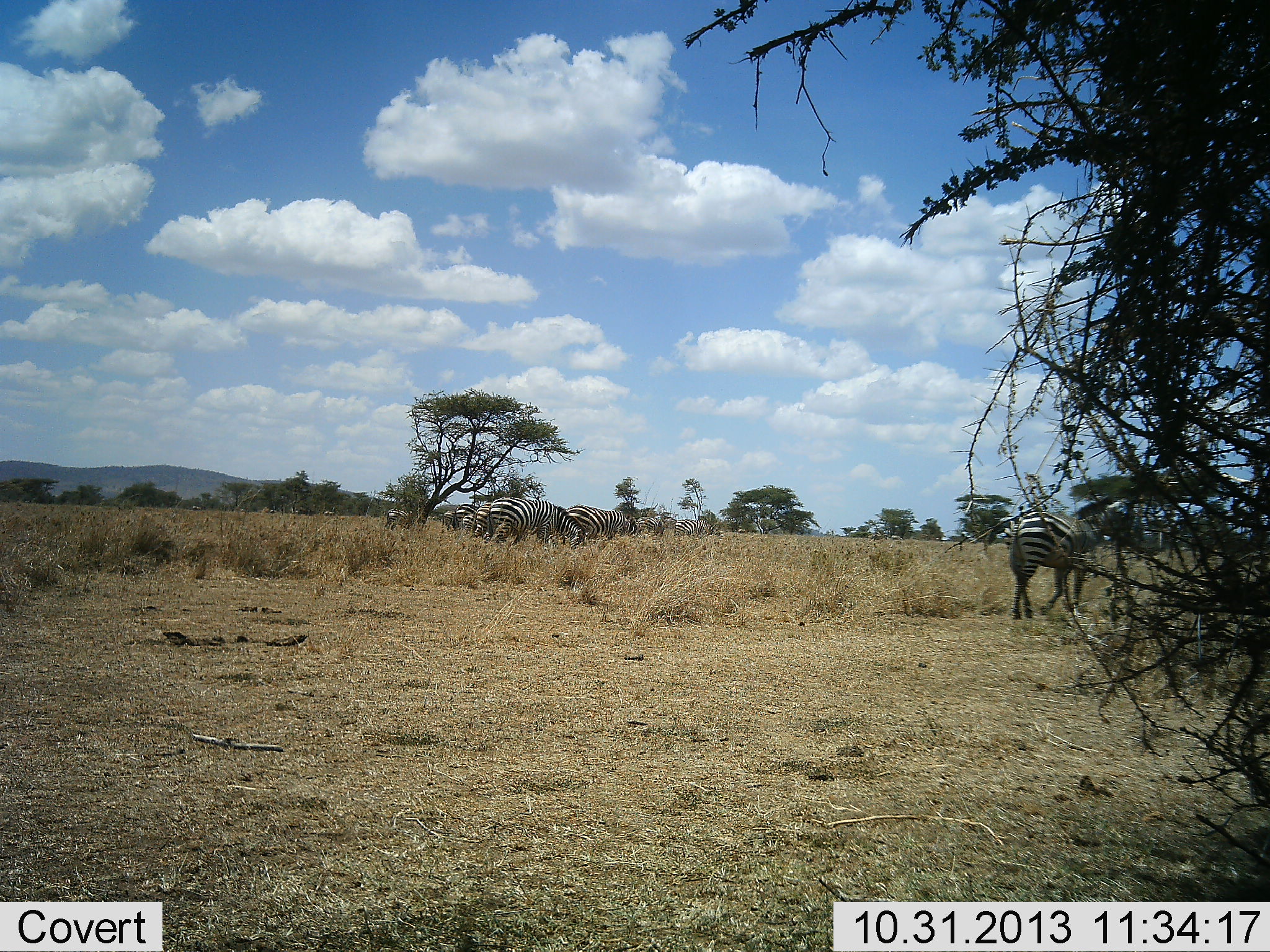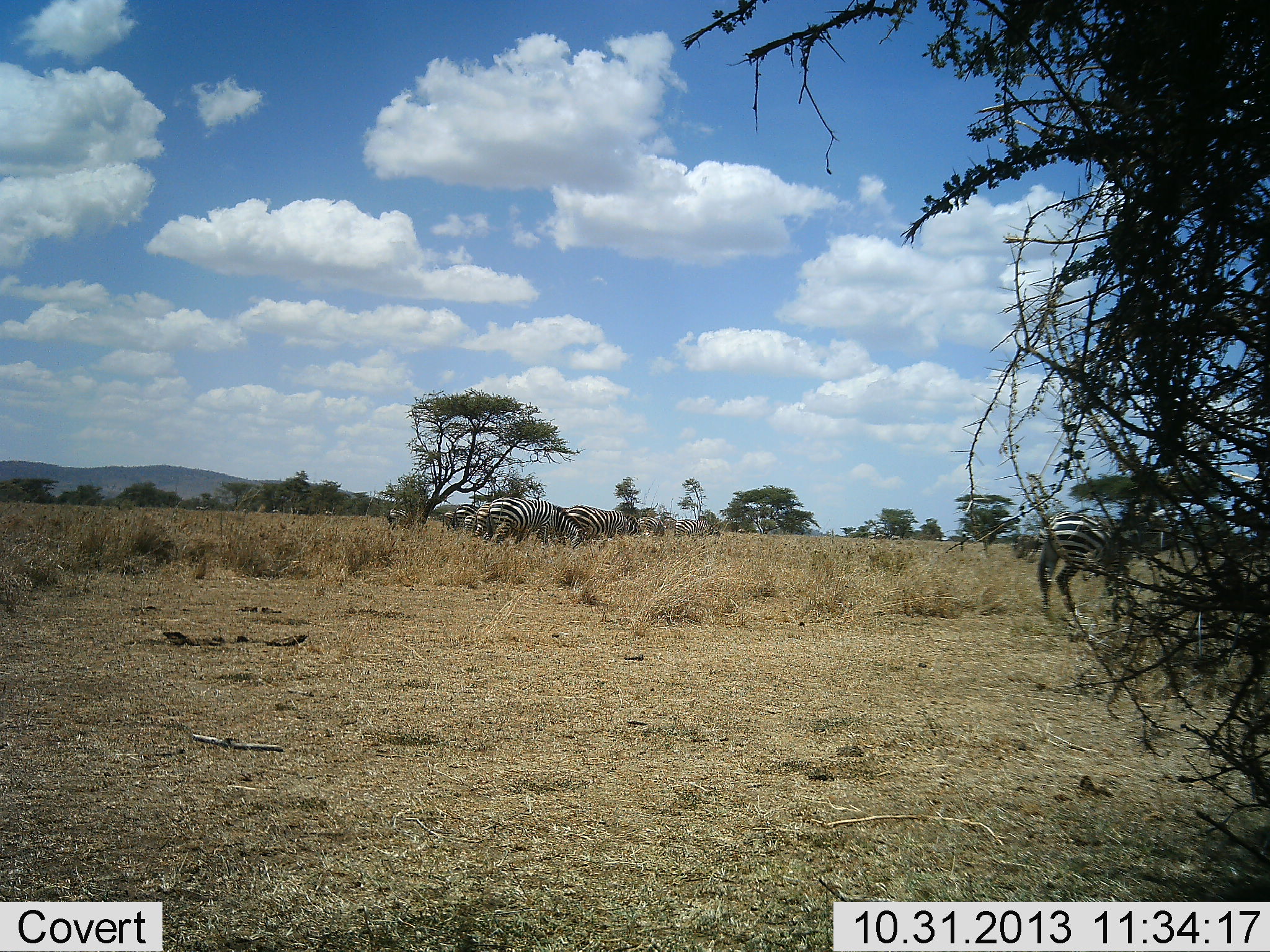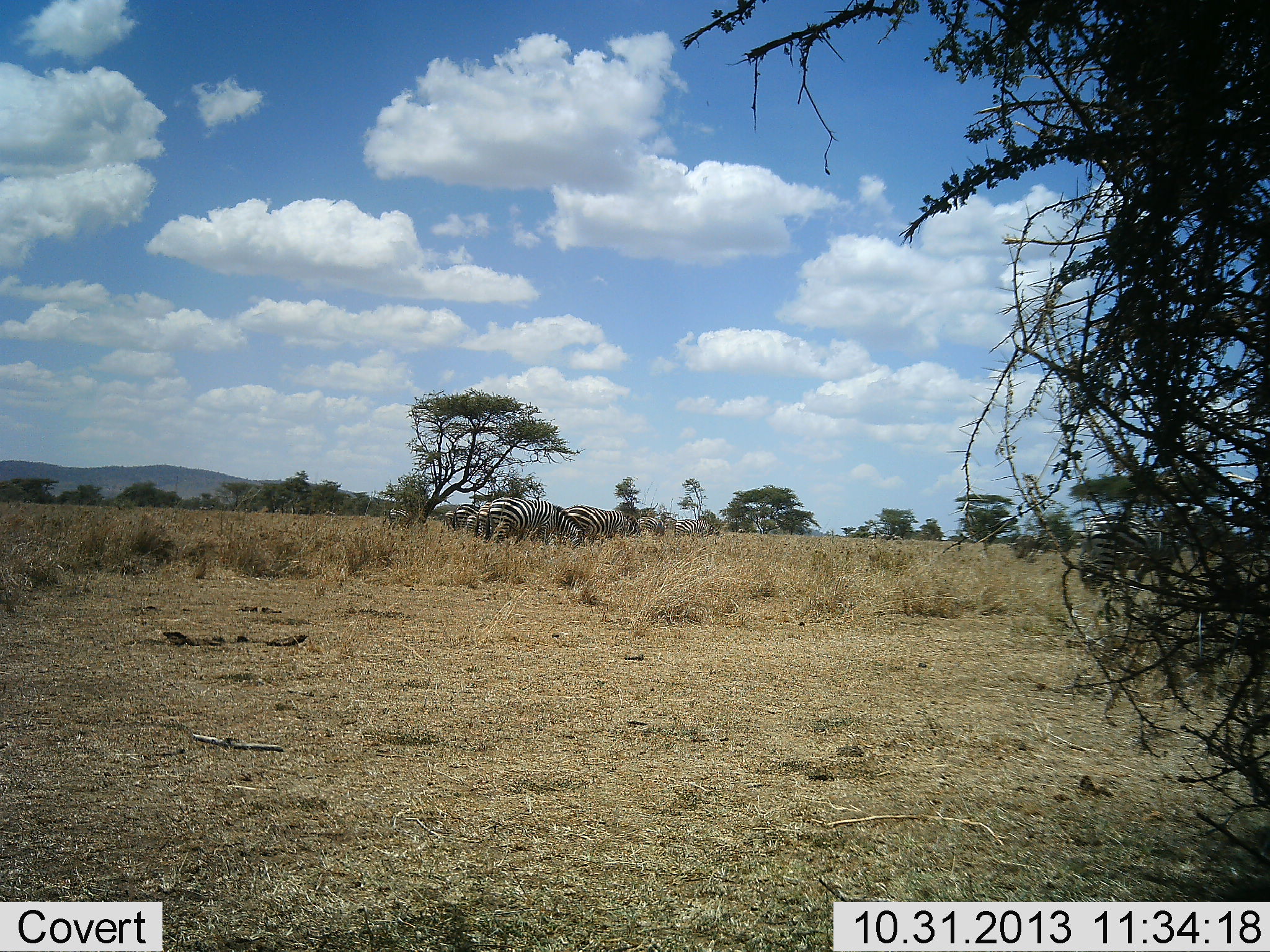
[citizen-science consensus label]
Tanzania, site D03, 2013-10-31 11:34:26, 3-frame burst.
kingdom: Animalia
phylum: Chordata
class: Mammalia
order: Perissodactyla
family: Equidae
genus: Equus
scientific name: Equus quagga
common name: plains zebra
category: zebra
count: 5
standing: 60%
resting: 20%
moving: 60%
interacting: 0%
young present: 0%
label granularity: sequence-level